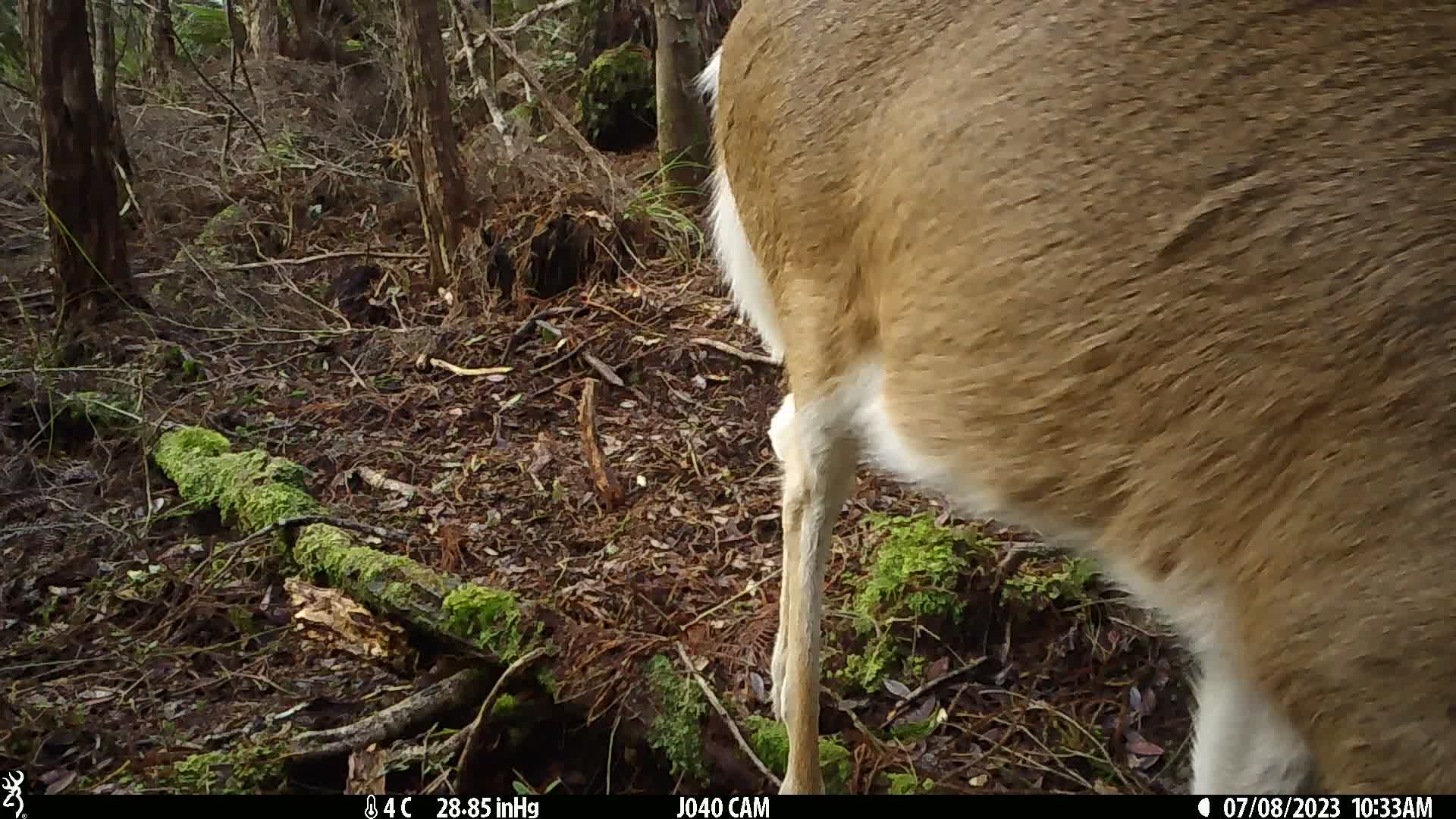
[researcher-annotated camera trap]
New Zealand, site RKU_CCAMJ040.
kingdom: Animalia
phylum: Chordata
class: Mammalia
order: Artiodactyla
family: Cervidae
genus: Odocoileus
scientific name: Odocoileus virginianus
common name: white-tailed deer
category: white tailed deer